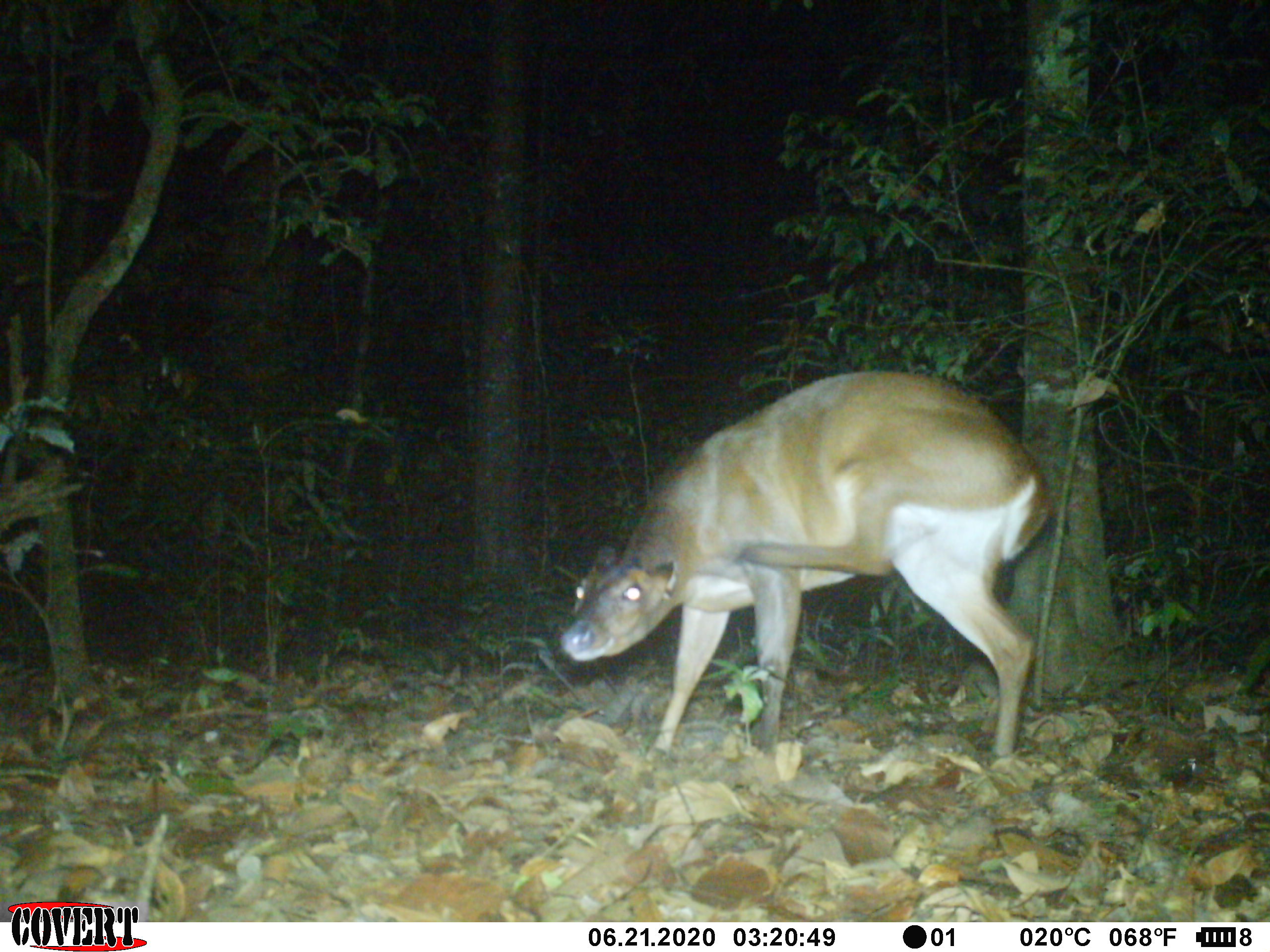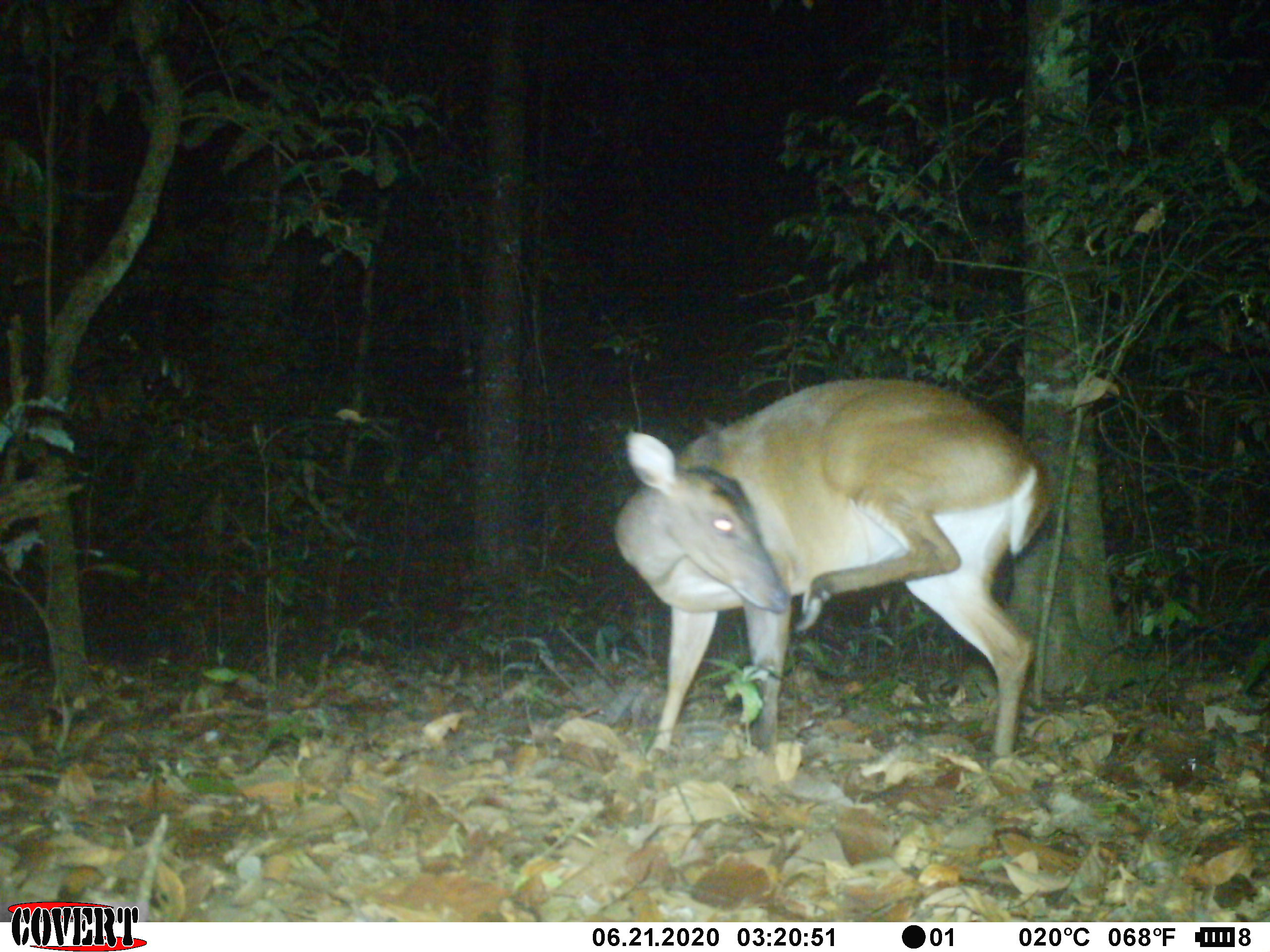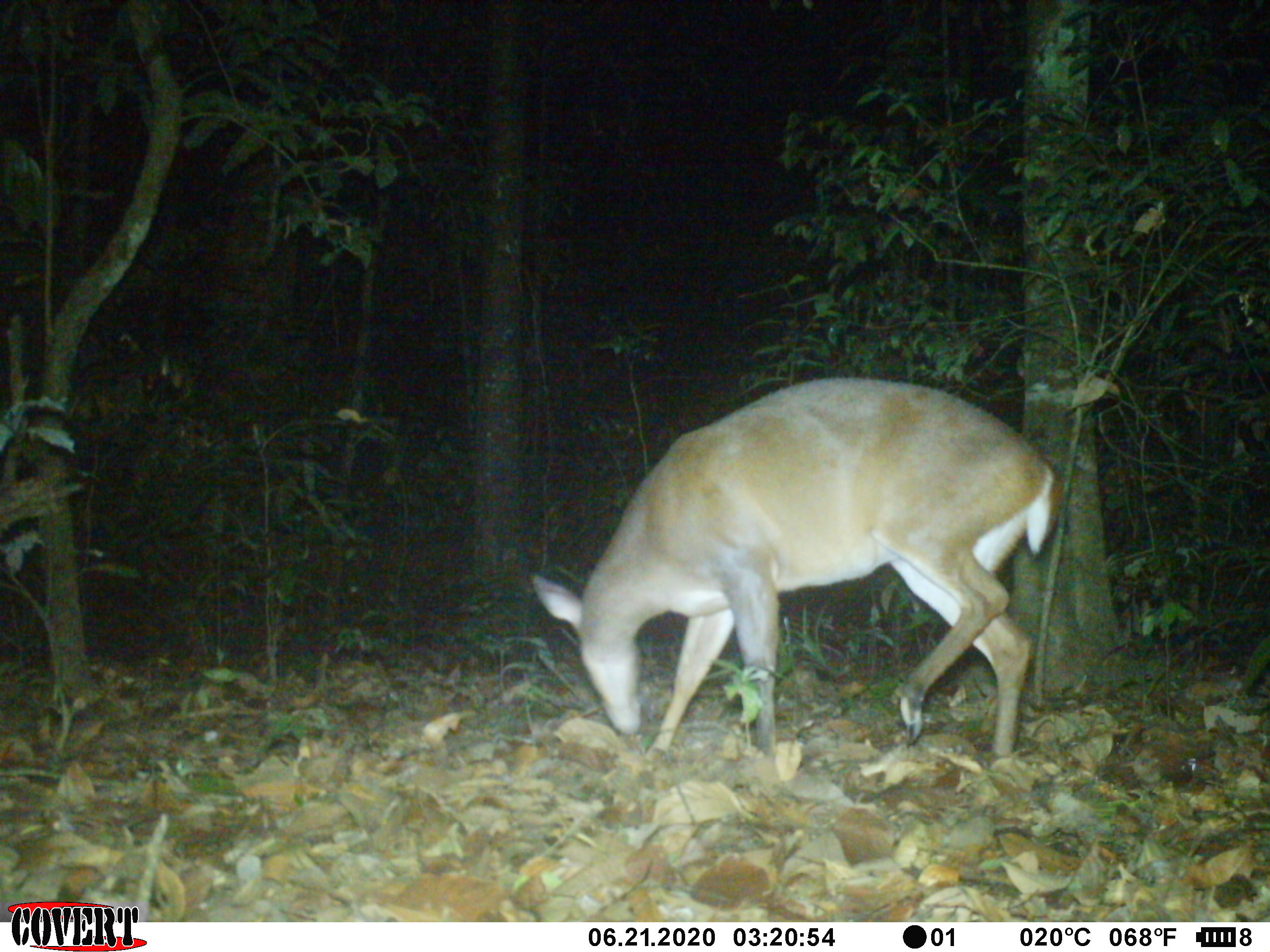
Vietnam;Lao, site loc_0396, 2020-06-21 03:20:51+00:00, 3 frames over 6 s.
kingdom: Animalia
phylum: Chordata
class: Mammalia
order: Artiodactyla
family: Cervidae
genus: Muntiacus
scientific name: Muntiacus vuquangensis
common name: large-antlered muntjac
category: large antlered muntjac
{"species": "large antlered muntjac (large-antlered muntjac) (Muntiacus vuquangensis)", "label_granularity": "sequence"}